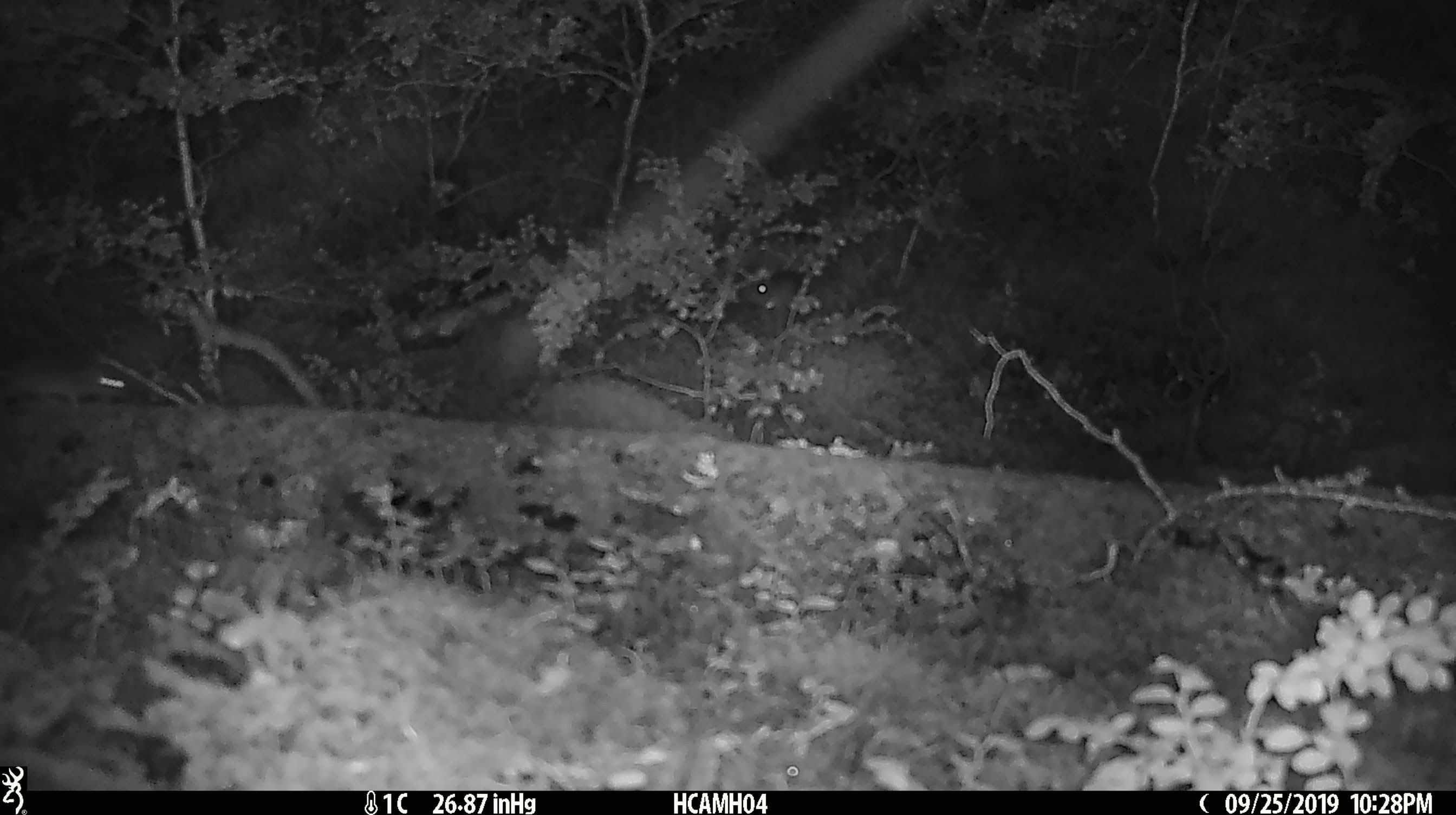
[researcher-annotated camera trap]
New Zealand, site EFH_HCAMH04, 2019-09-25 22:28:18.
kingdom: Animalia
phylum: Chordata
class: Mammalia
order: Rodentia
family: Muridae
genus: Mus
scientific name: Mus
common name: mouse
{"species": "mouse (Mus)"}